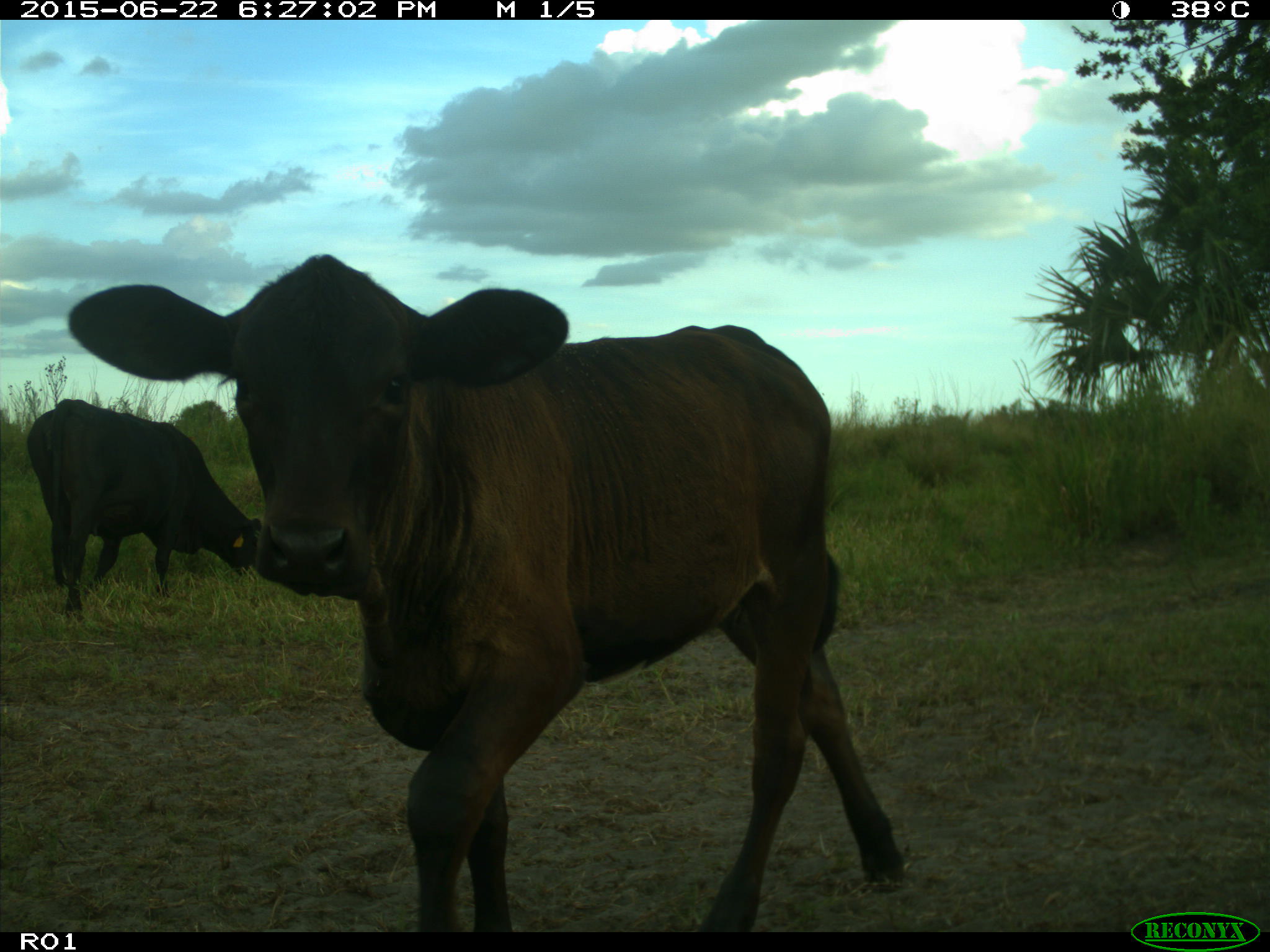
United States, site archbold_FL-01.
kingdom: Animalia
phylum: Chordata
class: Mammalia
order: Artiodactyla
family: Bovidae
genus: Bos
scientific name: Bos taurus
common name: domestic cow